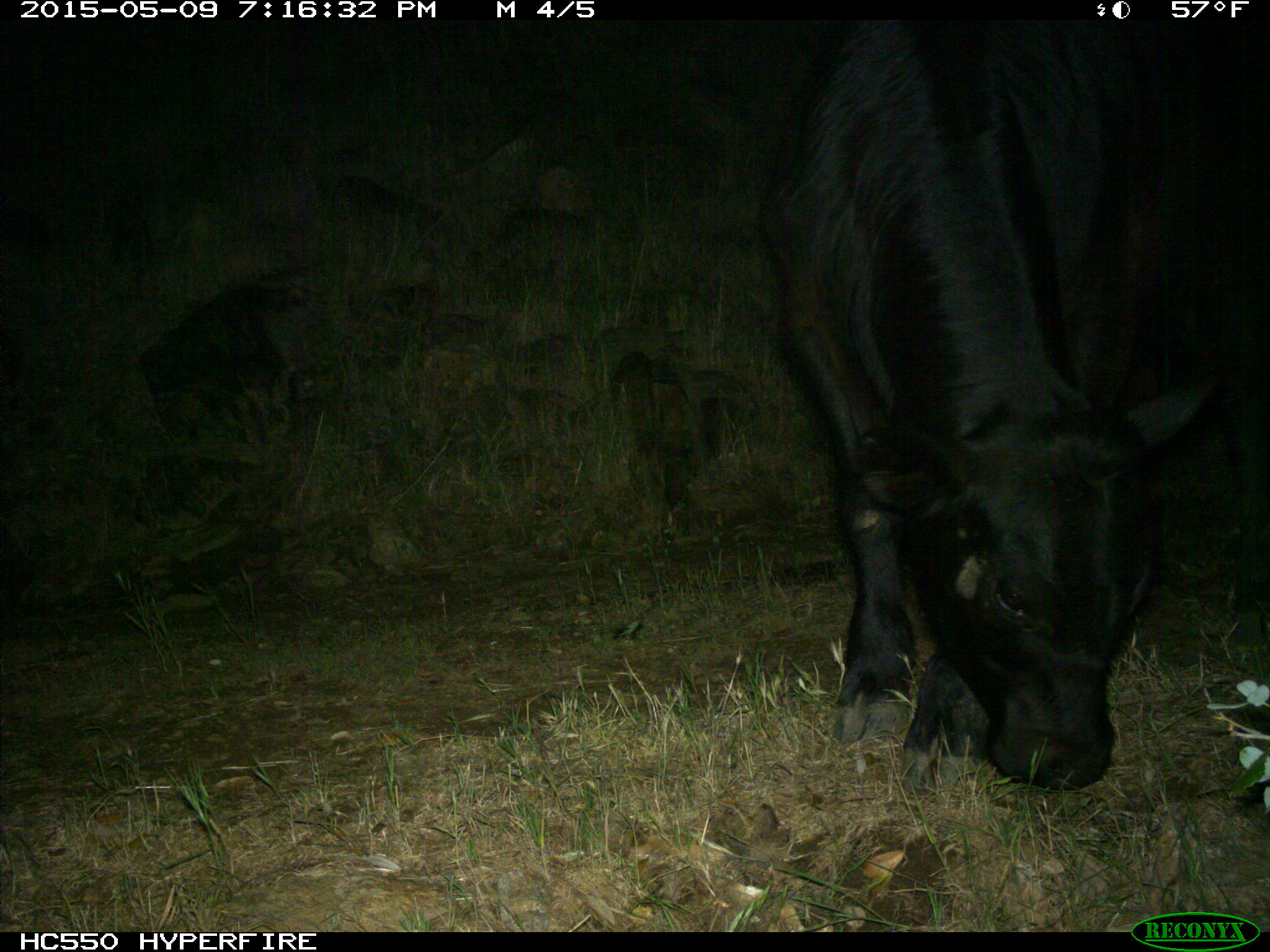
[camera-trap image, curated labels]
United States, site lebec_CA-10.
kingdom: Animalia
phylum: Chordata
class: Mammalia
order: Artiodactyla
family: Bovidae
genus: Bos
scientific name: Bos taurus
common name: domestic cow